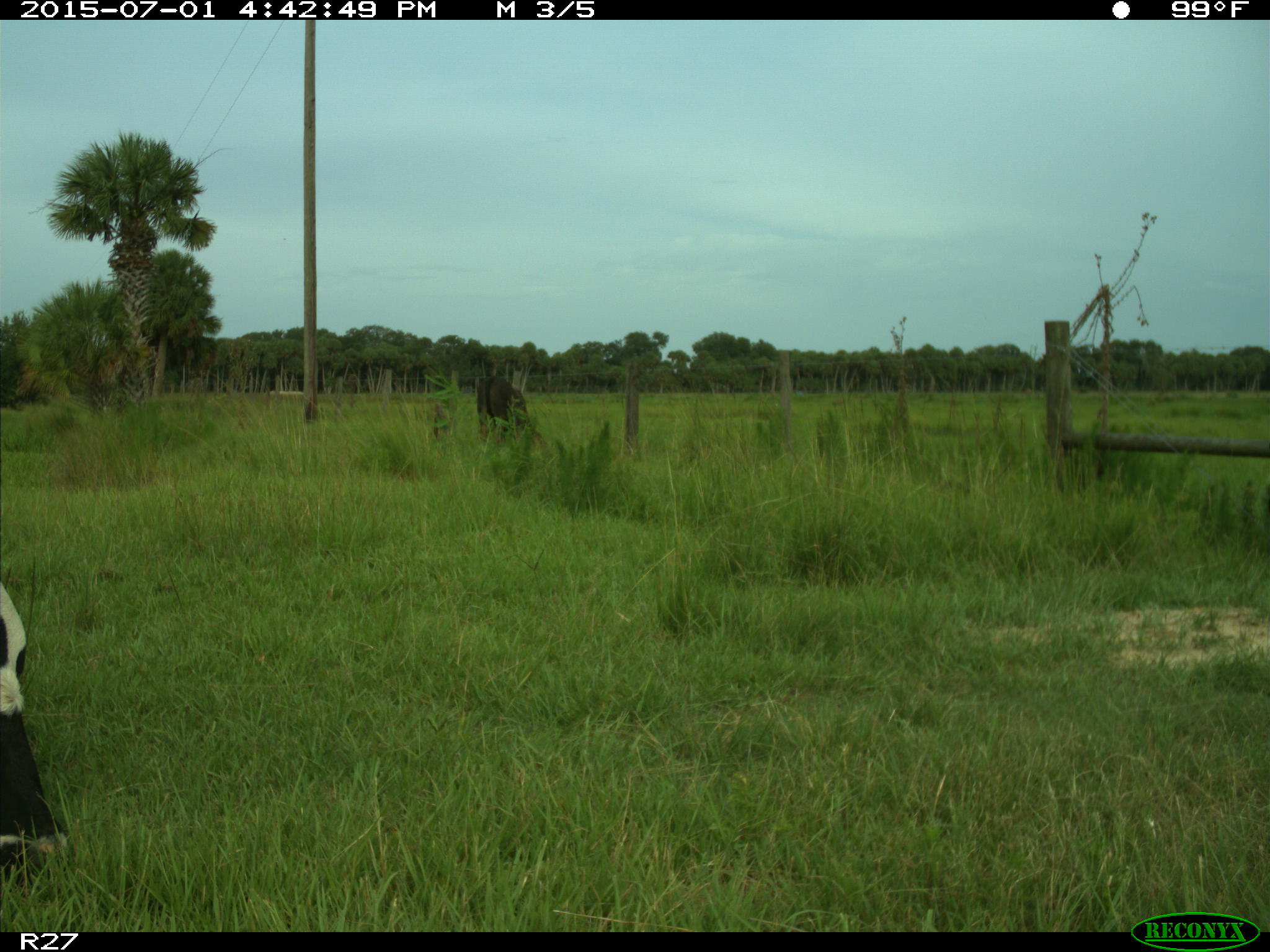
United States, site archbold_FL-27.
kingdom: Animalia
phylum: Chordata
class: Mammalia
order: Artiodactyla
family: Bovidae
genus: Bos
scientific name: Bos taurus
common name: domestic cow